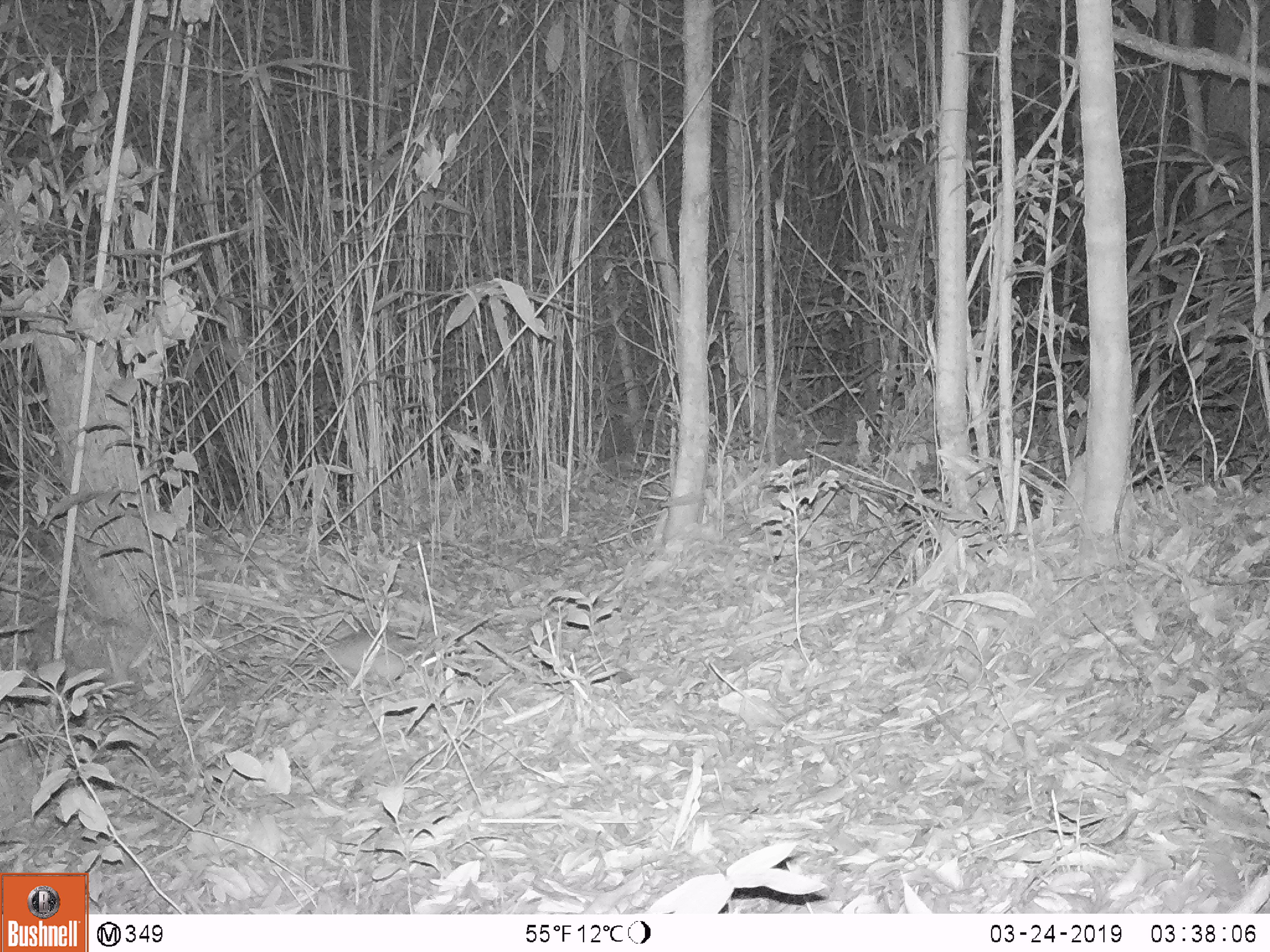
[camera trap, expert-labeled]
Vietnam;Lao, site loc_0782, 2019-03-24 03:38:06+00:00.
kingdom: Animalia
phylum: Chordata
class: Mammalia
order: Rodentia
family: Muridae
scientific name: Muridae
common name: old-world mice and rats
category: unidentified murid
Unidentified murid (old-world mice and rats) (Muridae). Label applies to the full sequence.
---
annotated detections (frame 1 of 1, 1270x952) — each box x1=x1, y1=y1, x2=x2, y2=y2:
unidentified murid: x1=194, y1=628, x2=437, y2=687